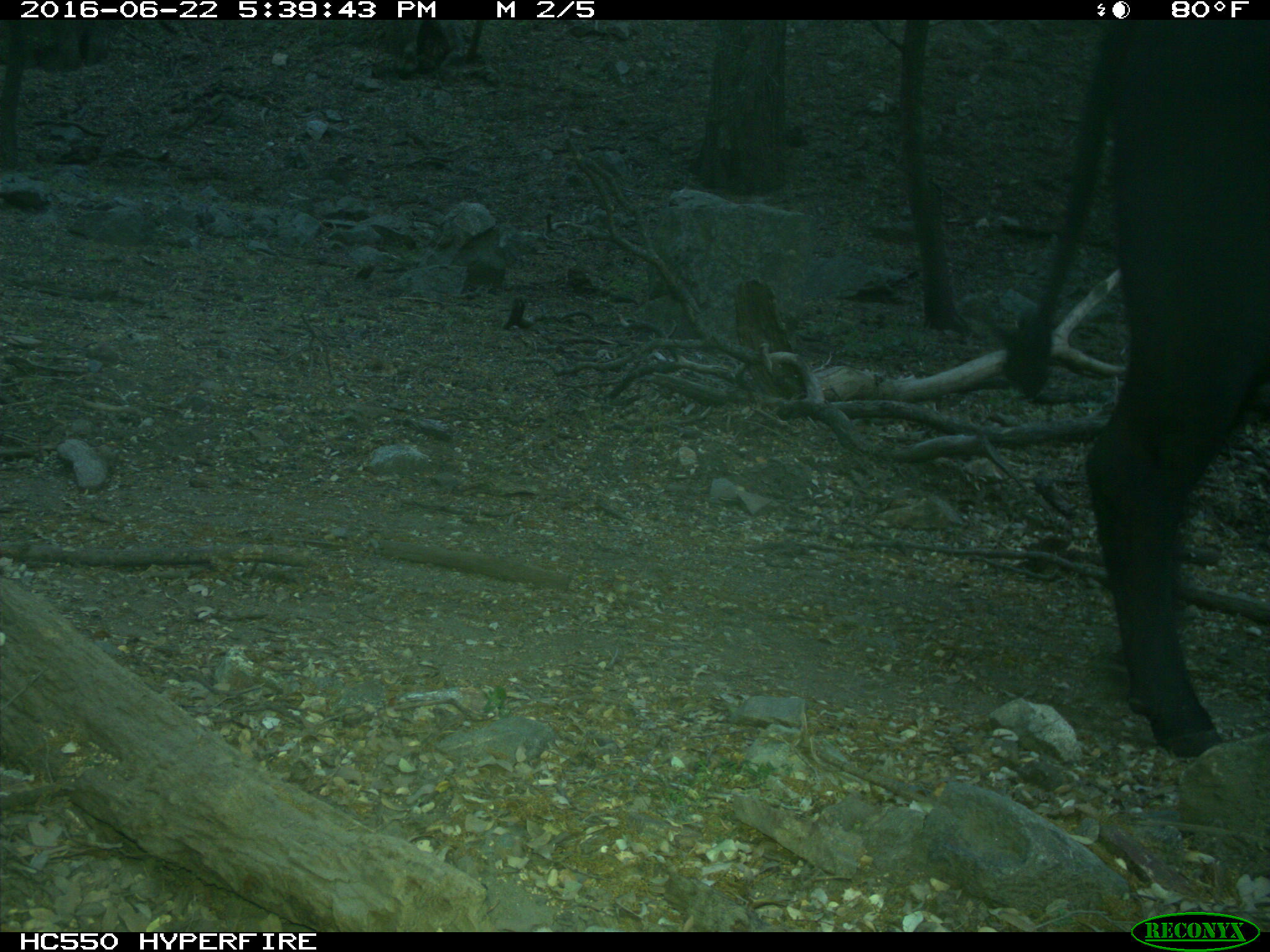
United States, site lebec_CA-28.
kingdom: Animalia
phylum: Chordata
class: Mammalia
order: Artiodactyla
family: Bovidae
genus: Bos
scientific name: Bos taurus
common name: domestic cow